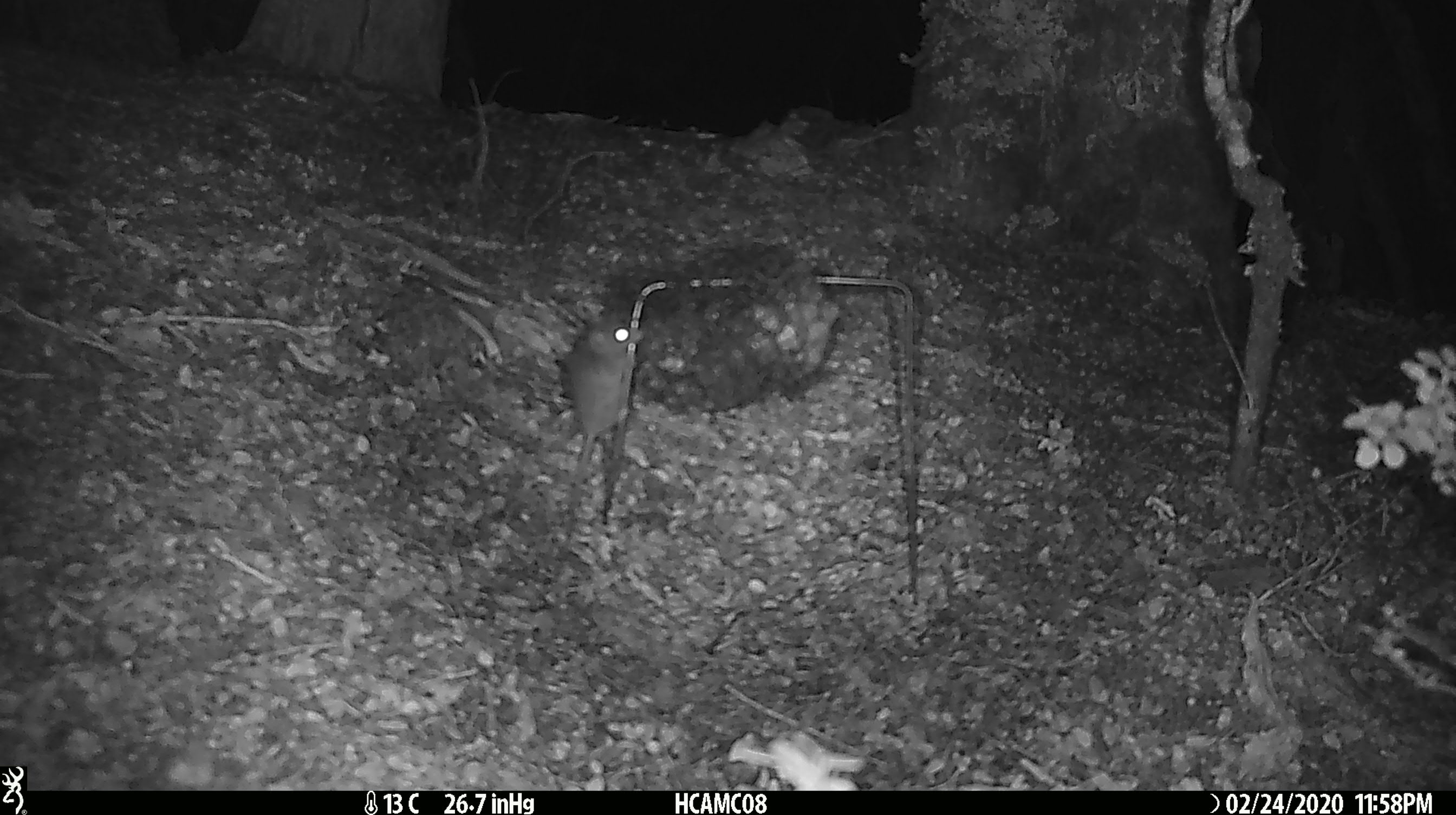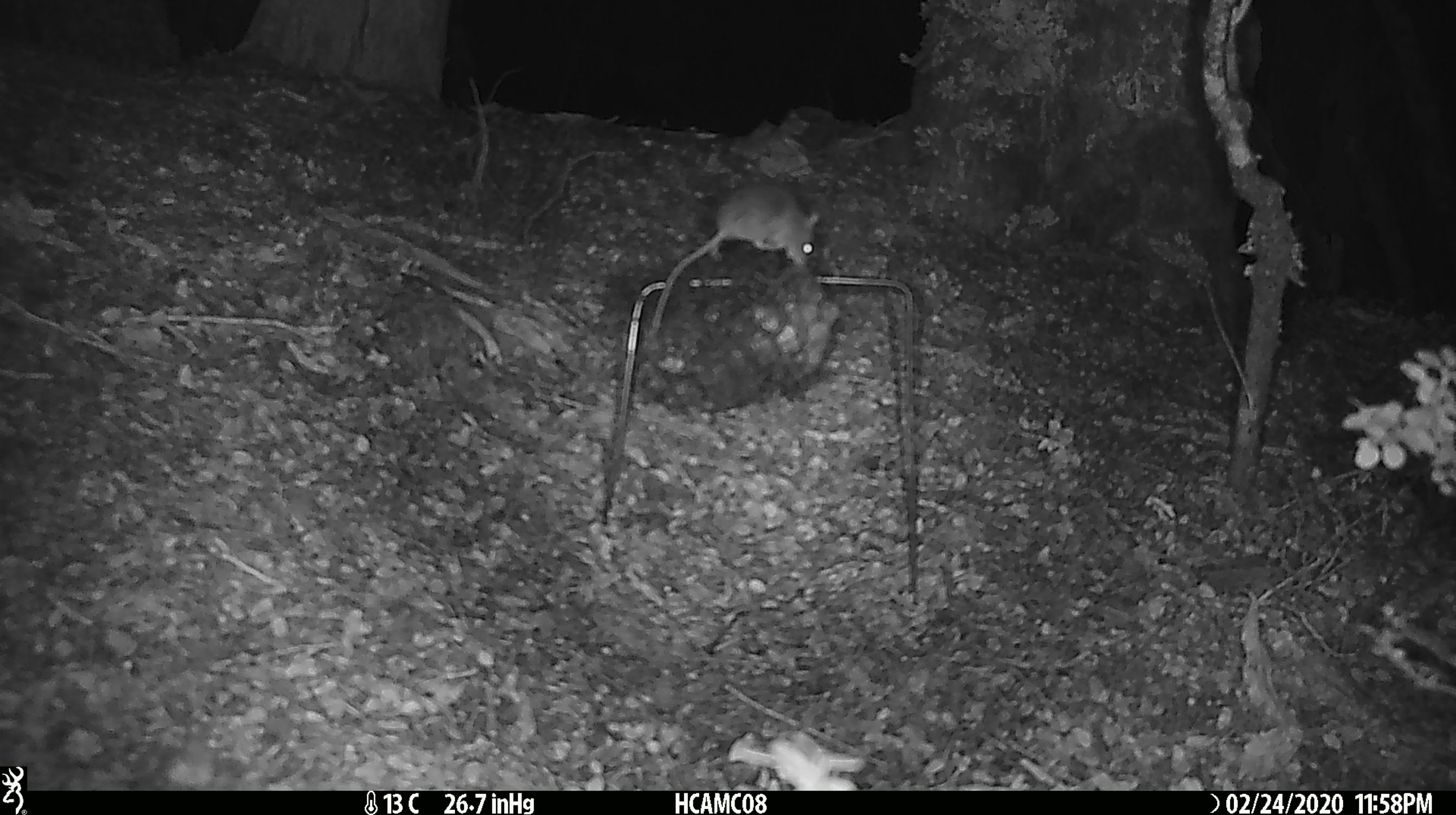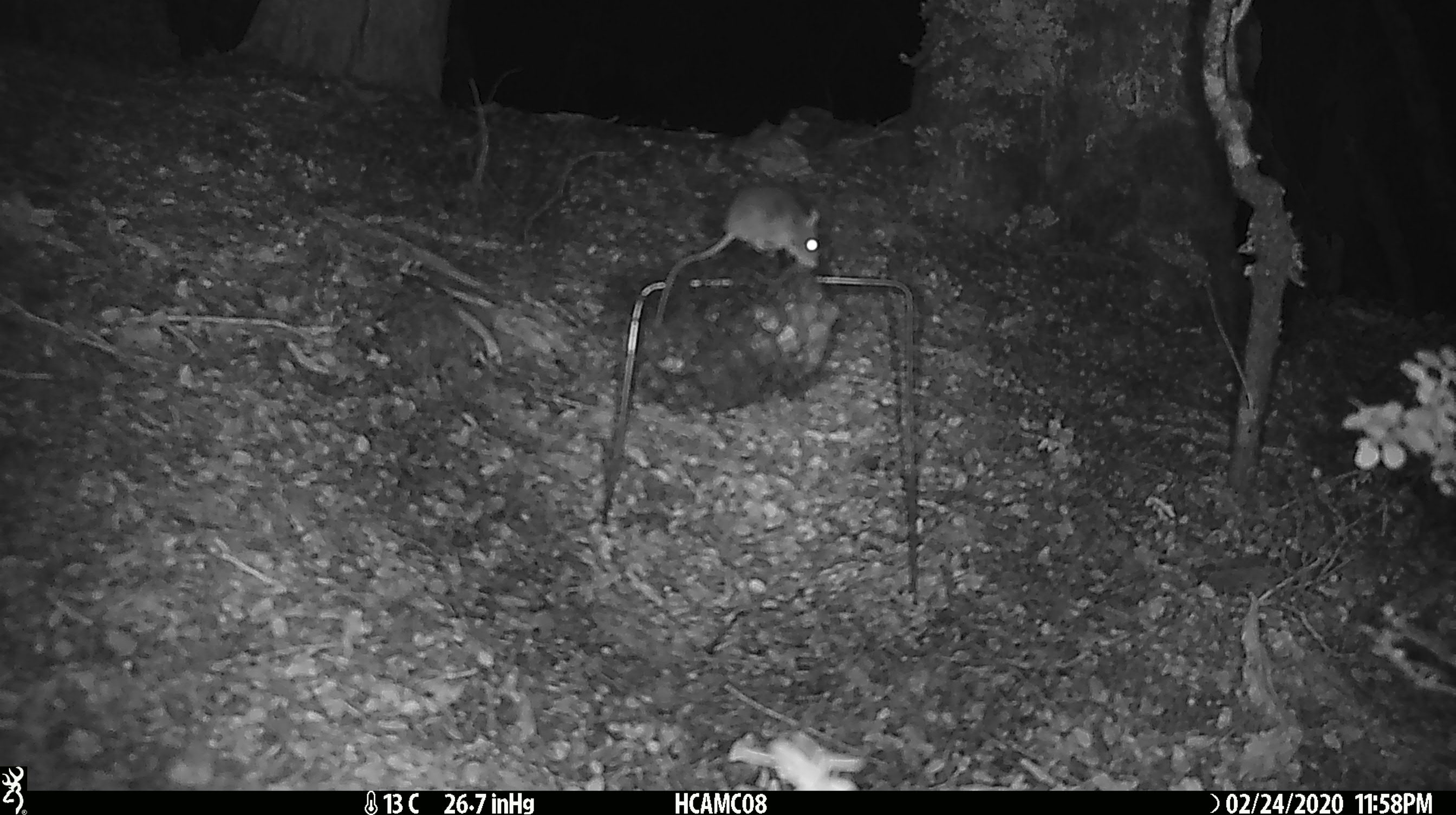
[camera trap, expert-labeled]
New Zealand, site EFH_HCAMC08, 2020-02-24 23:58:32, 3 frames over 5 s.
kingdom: Animalia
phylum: Chordata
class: Mammalia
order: Rodentia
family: Muridae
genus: Mus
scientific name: Mus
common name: mouse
Mouse (Mus).